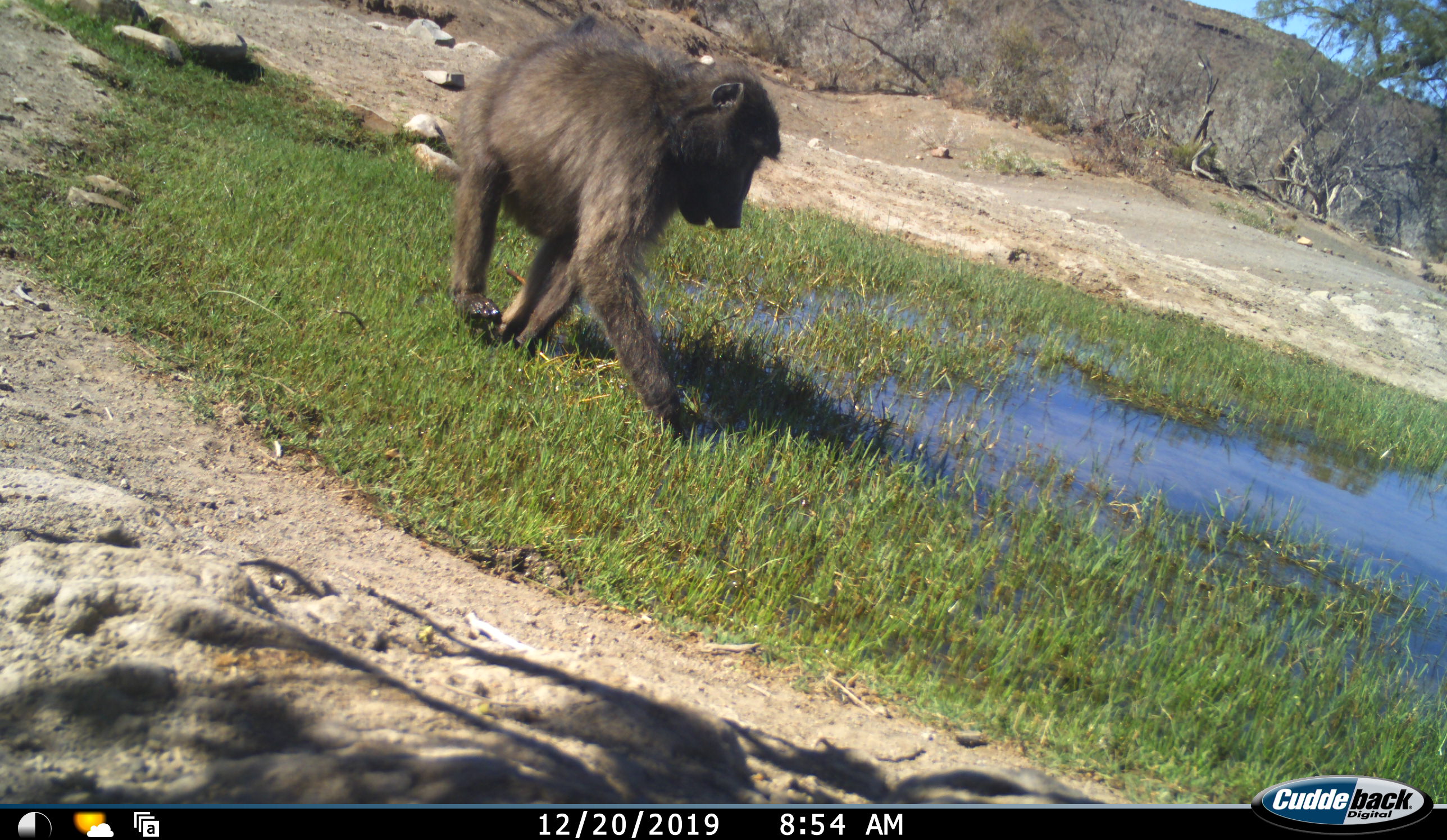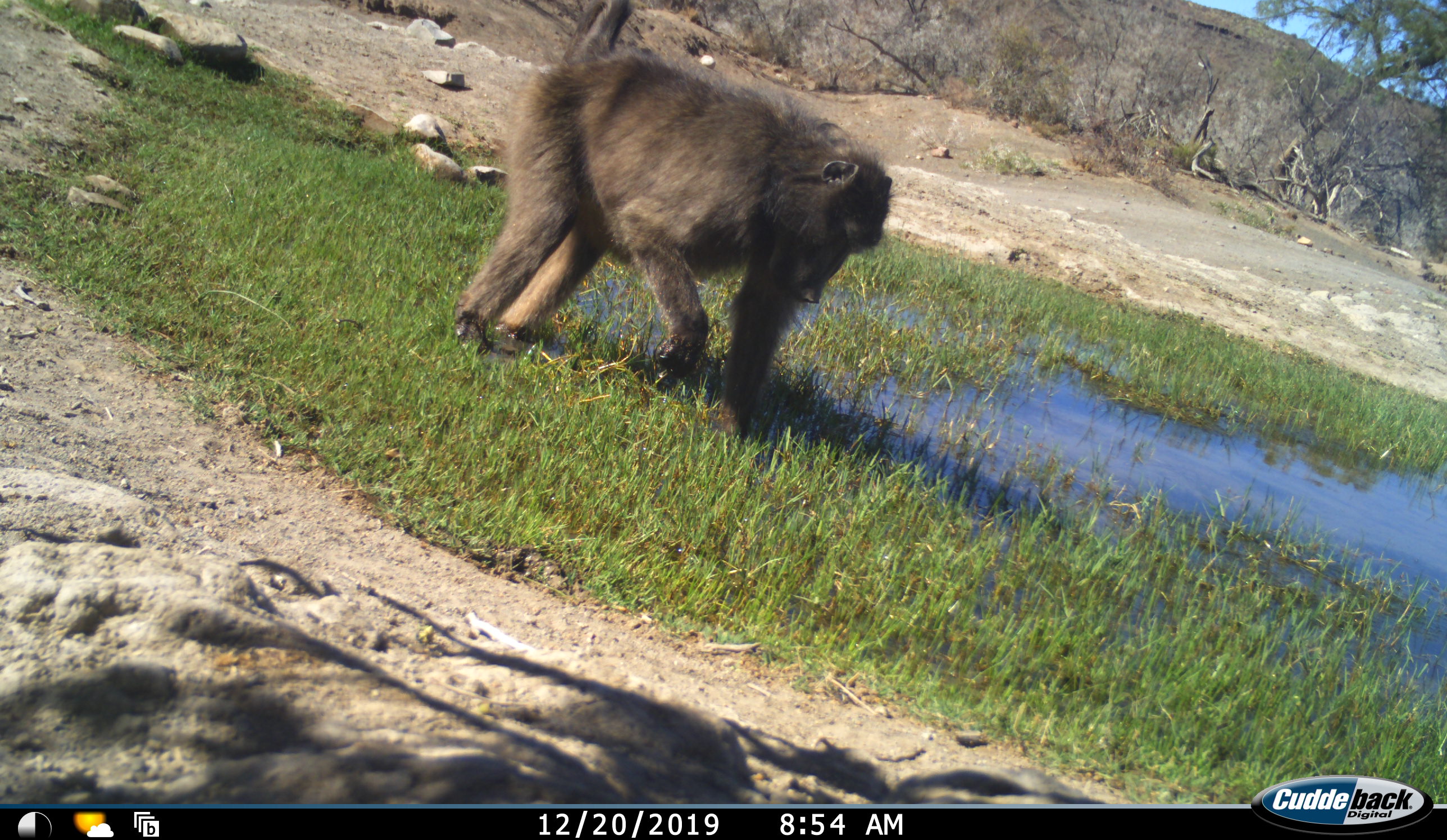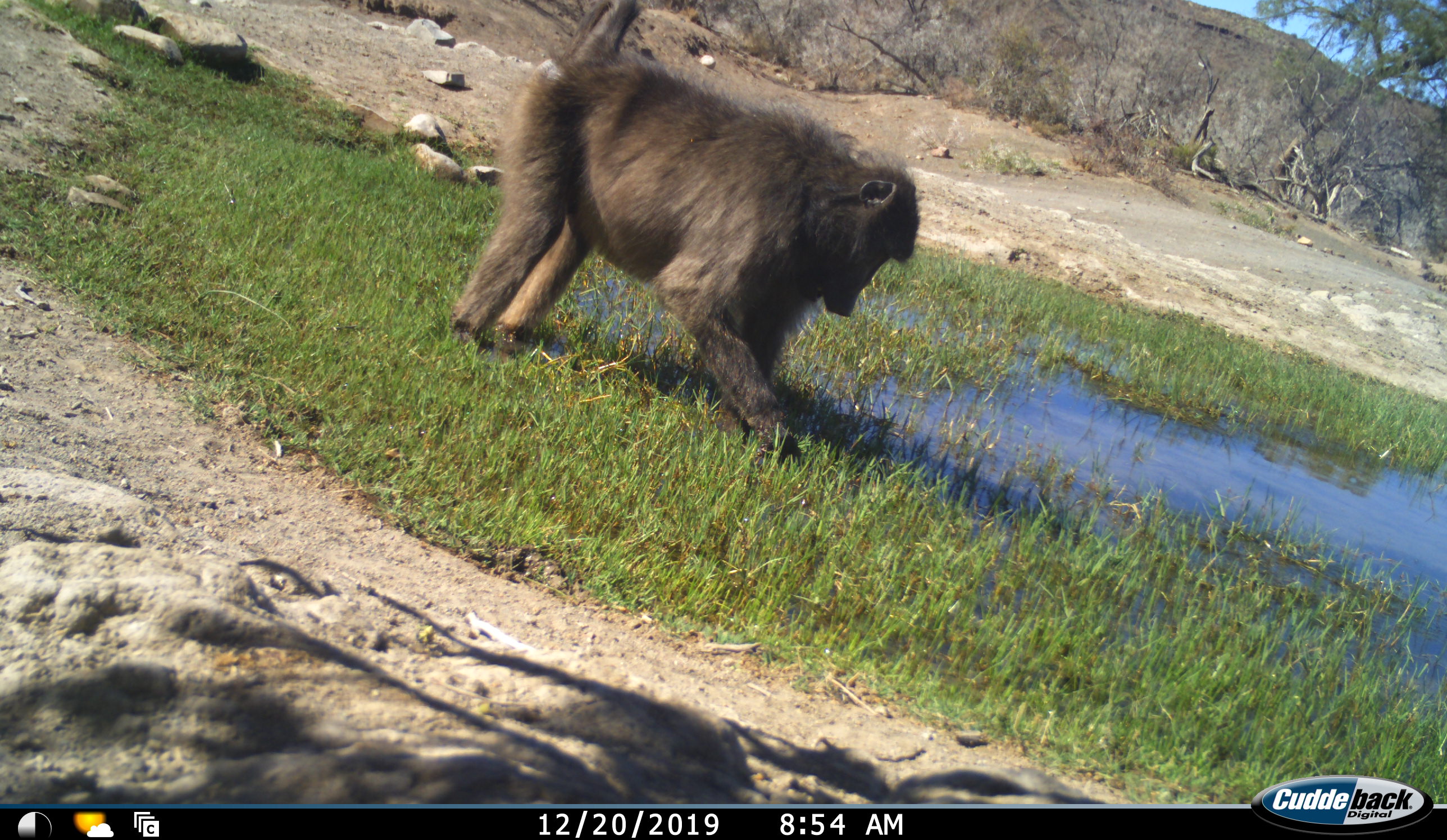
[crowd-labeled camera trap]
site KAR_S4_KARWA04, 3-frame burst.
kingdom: Animalia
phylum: Chordata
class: Mammalia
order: Primates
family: Cercopithecidae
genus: Papio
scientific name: Papio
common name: baboon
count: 1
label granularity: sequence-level